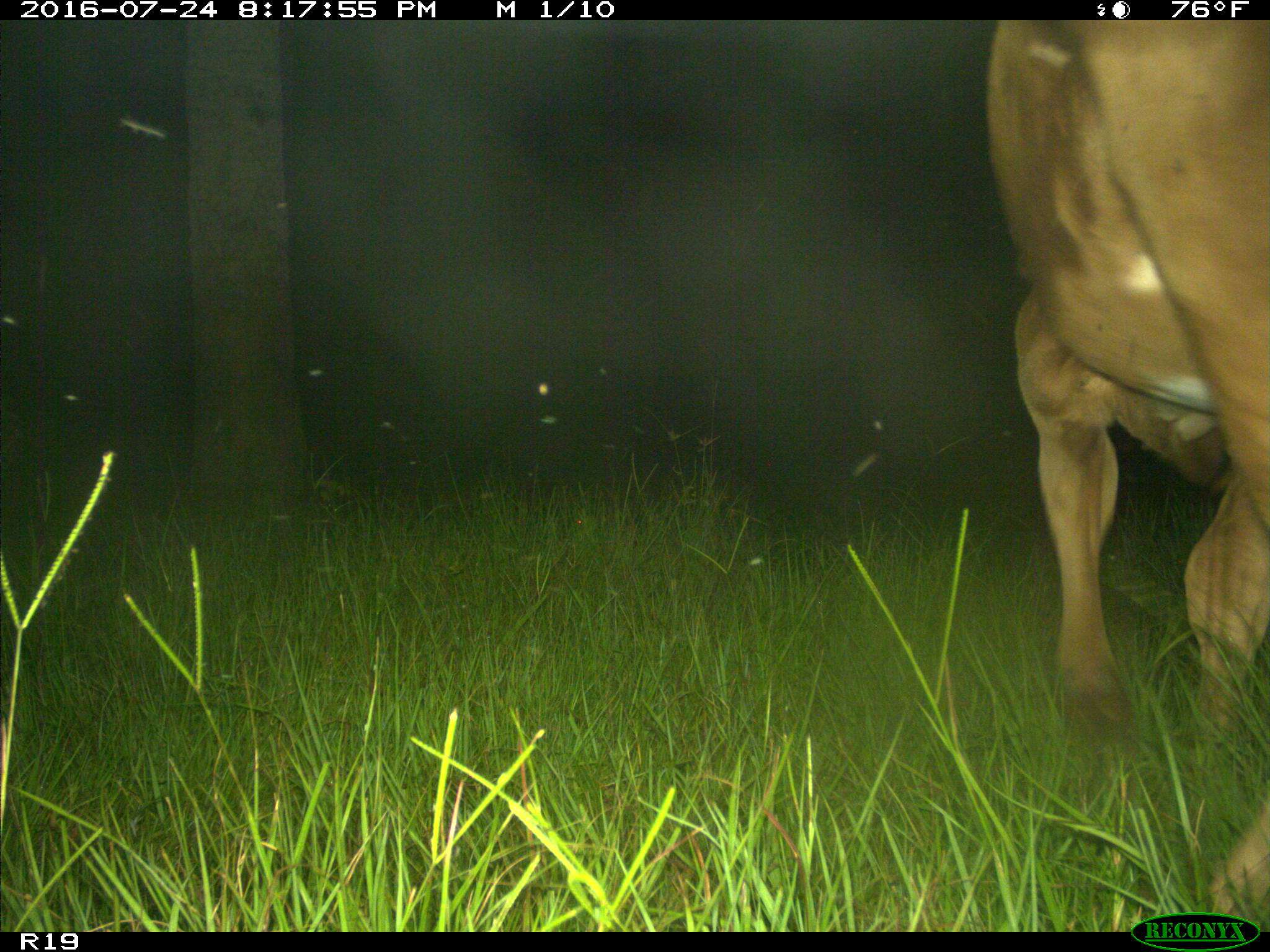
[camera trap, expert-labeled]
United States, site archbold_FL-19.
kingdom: Animalia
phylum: Chordata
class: Mammalia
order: Artiodactyla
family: Bovidae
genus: Bos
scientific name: Bos taurus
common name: domestic cow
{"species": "Bos taurus (domestic cow)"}